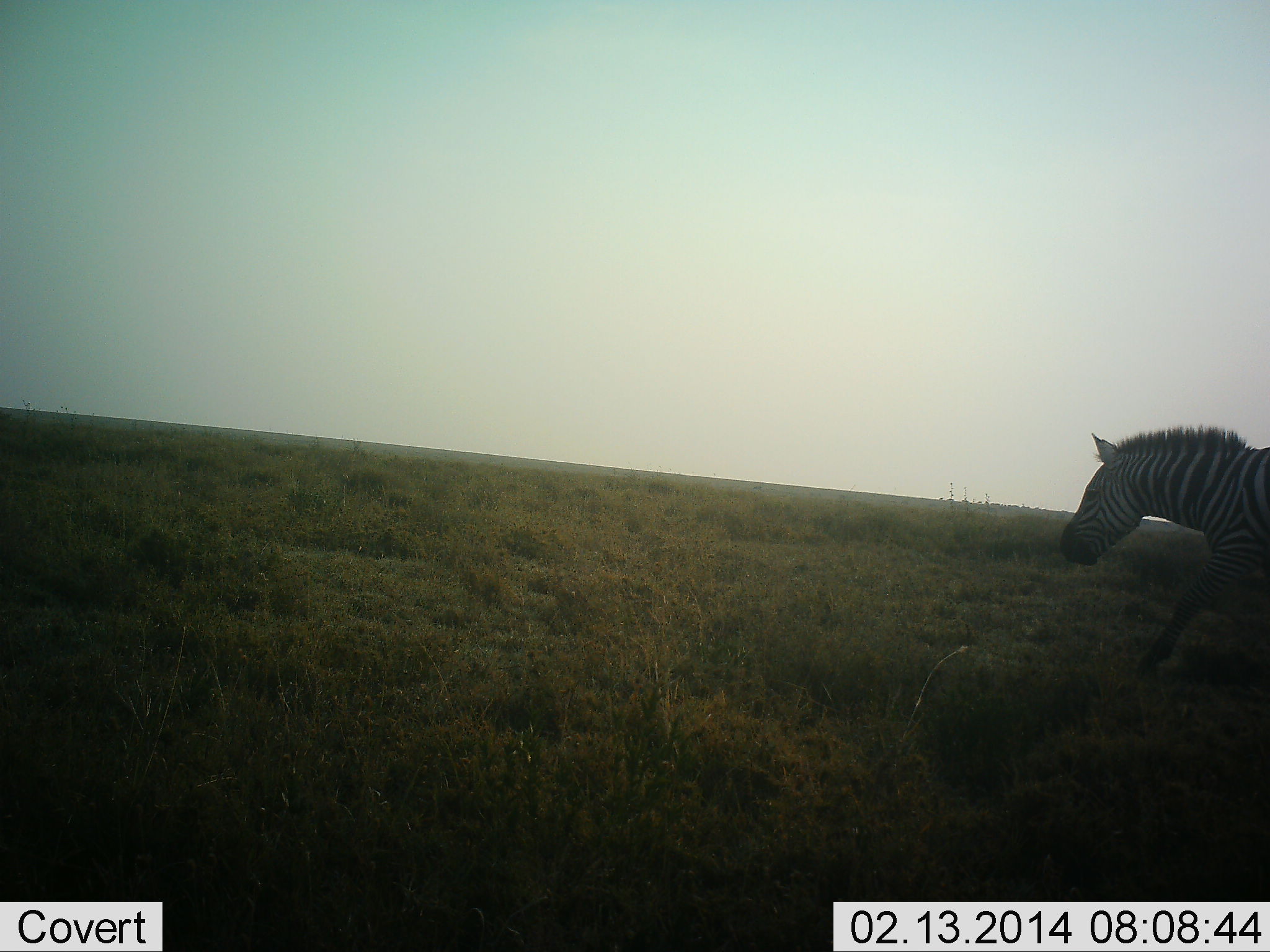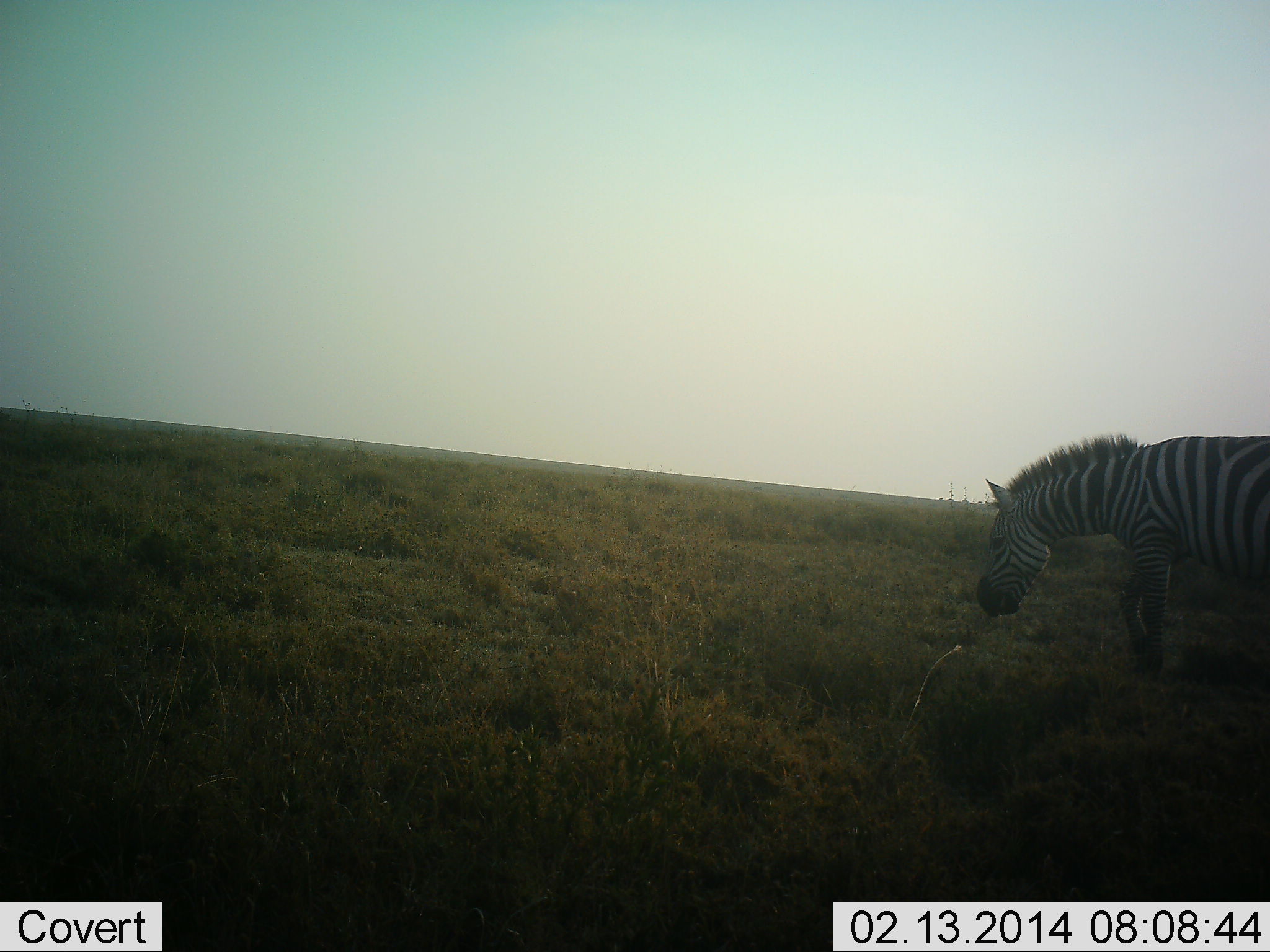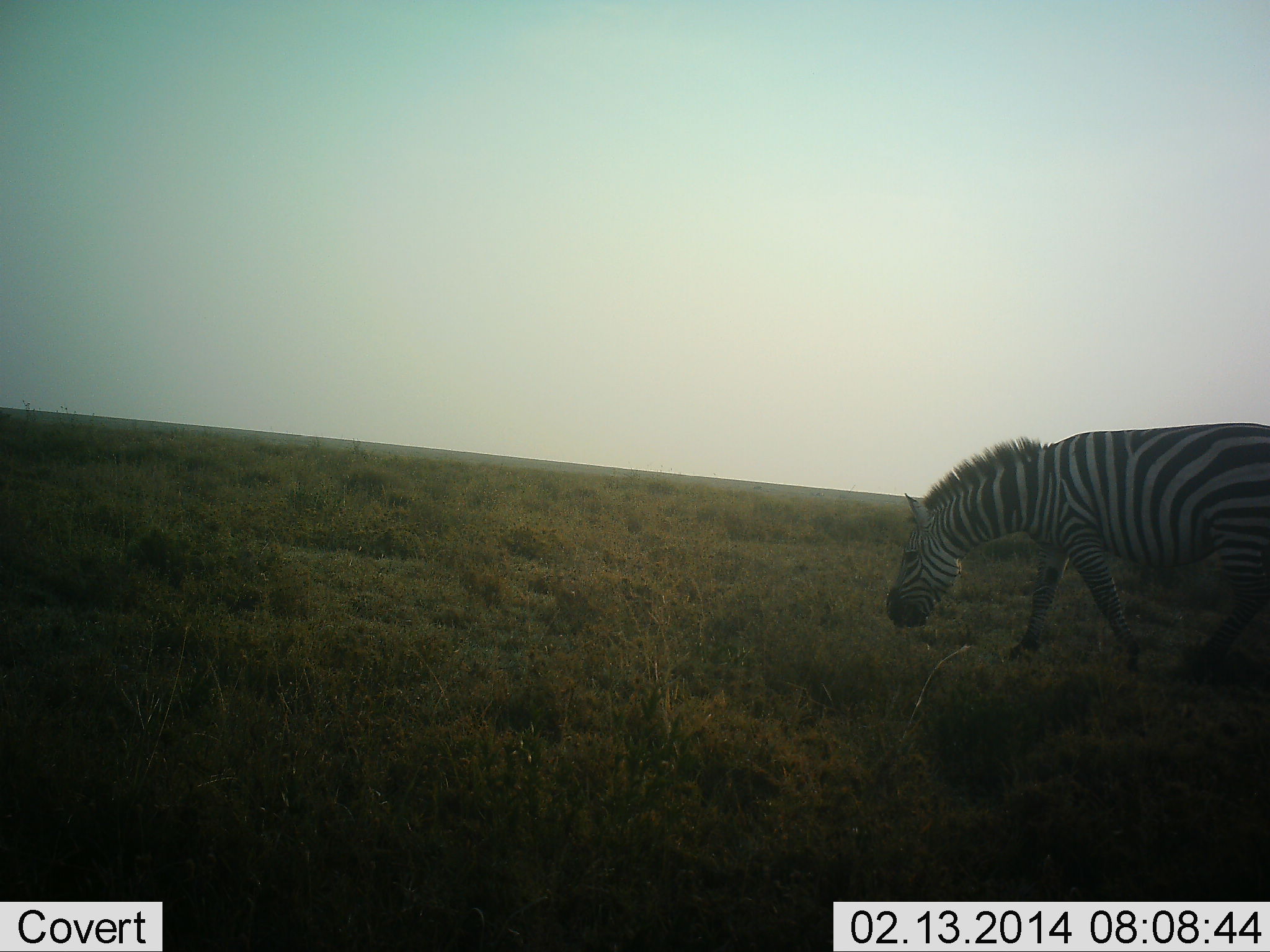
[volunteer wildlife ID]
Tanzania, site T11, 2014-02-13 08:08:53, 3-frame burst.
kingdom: Animalia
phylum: Chordata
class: Mammalia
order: Perissodactyla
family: Equidae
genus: Equus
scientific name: Equus quagga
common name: plains zebra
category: zebra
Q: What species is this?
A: Zebra (plains zebra) (Equus quagga).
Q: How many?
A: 1.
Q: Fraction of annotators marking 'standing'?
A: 10%.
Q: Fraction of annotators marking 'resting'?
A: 0%.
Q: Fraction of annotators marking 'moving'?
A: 90%.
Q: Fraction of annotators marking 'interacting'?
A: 0%.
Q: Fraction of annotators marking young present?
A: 0%.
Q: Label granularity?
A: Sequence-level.